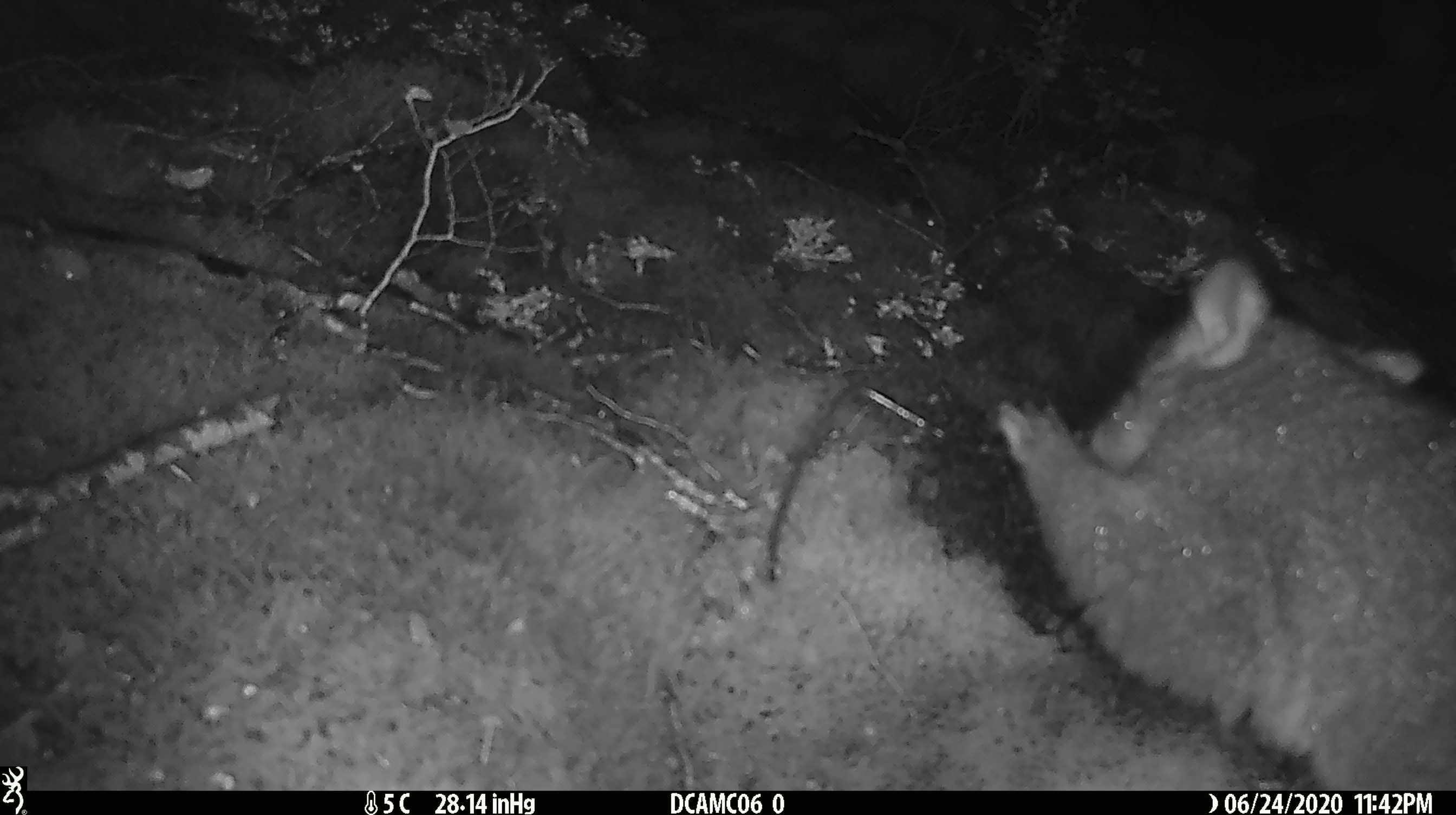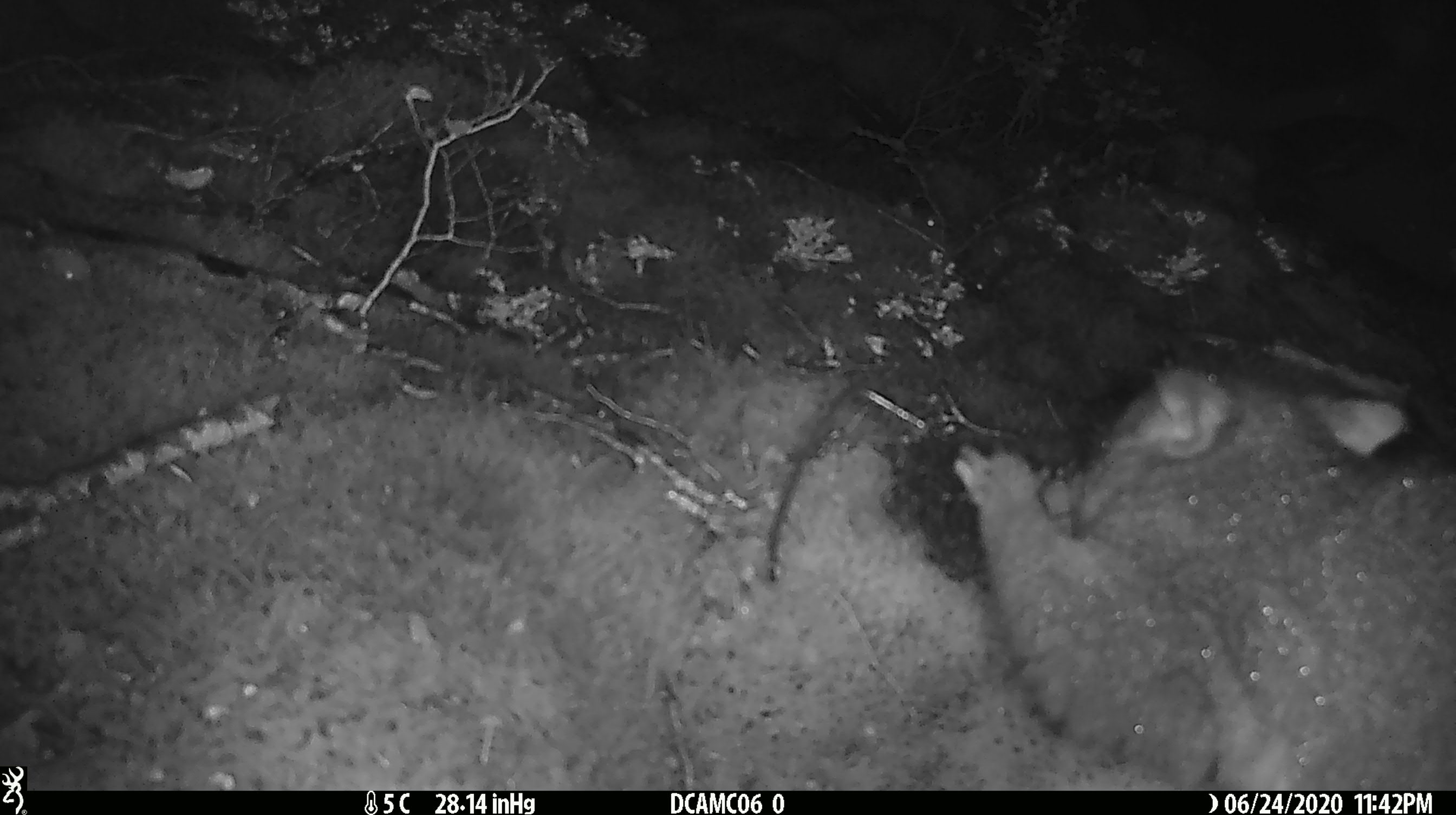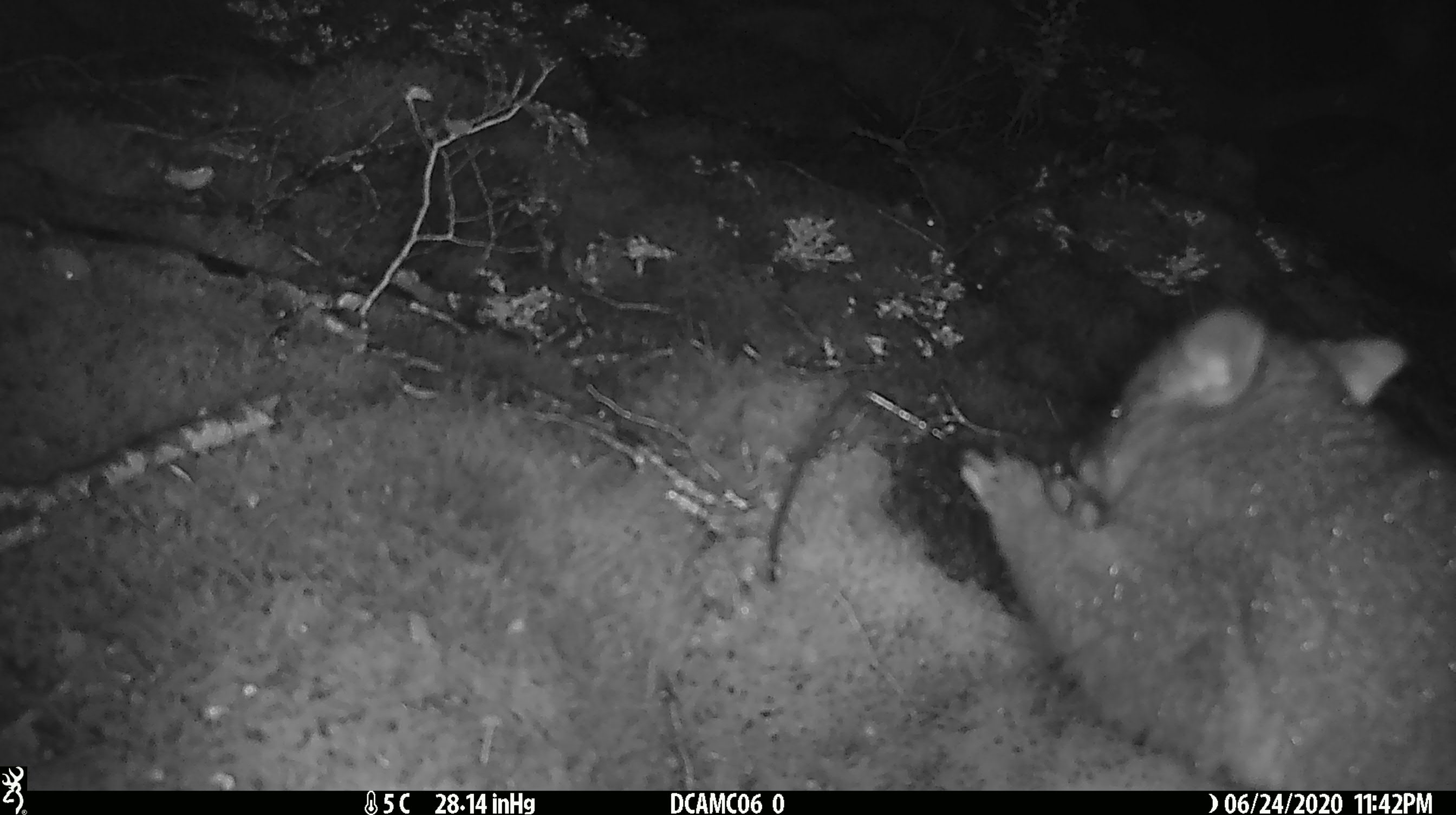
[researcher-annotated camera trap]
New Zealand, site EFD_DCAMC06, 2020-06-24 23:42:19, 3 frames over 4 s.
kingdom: Animalia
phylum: Chordata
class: Mammalia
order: Diprotodontia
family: Phalangeridae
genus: Trichosurus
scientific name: Trichosurus vulpecula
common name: common brushtail possum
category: possum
Possum (common brushtail possum) (Trichosurus vulpecula).